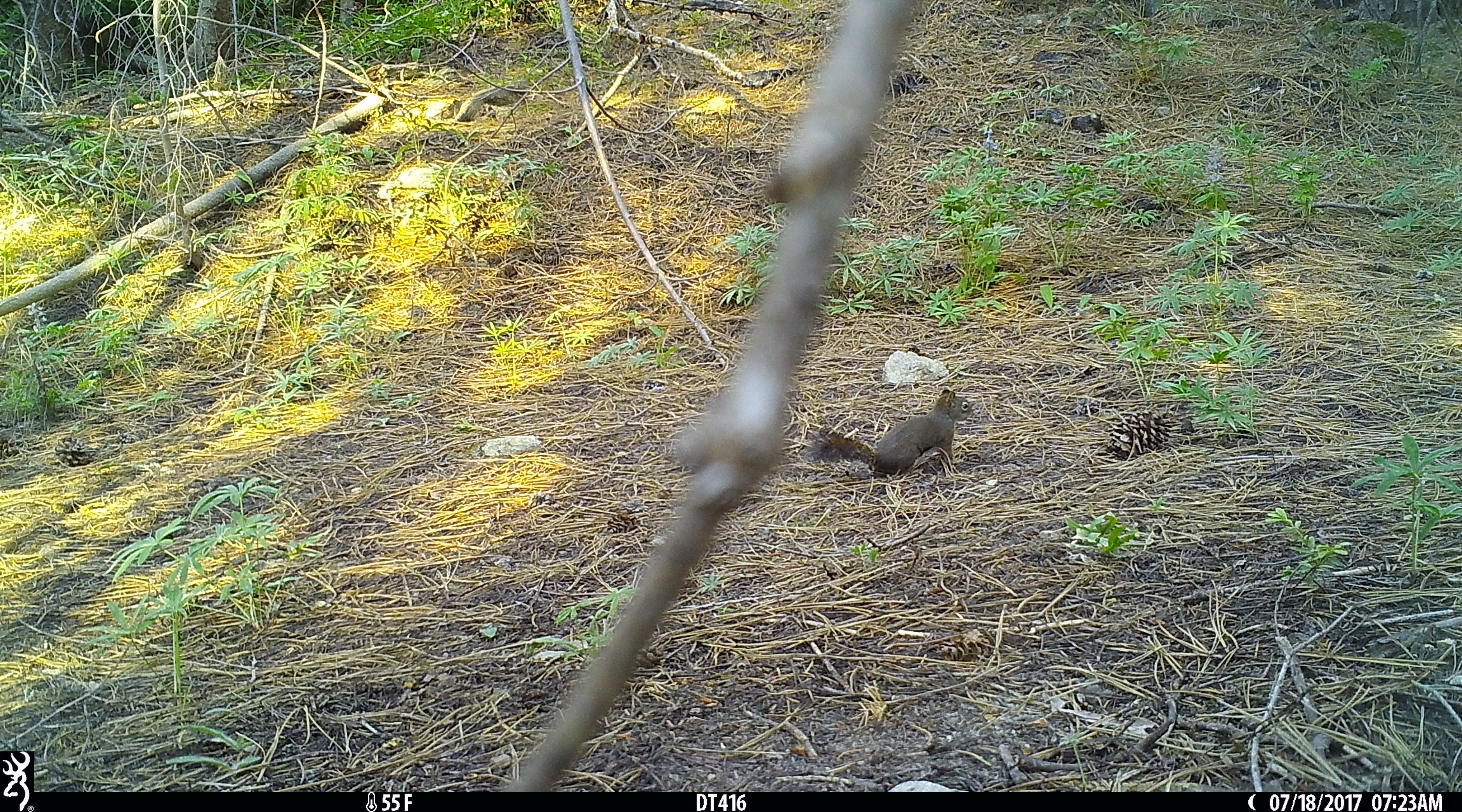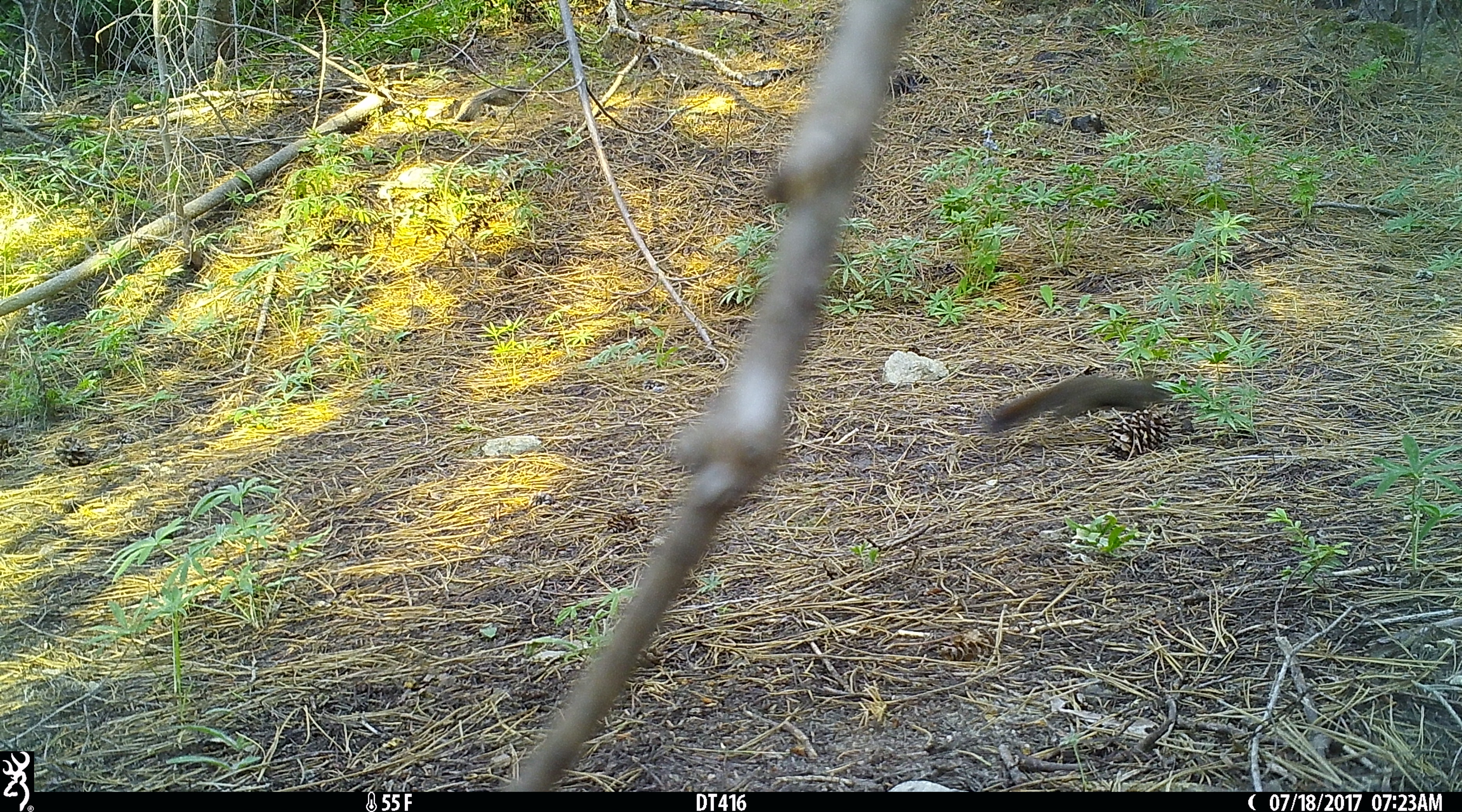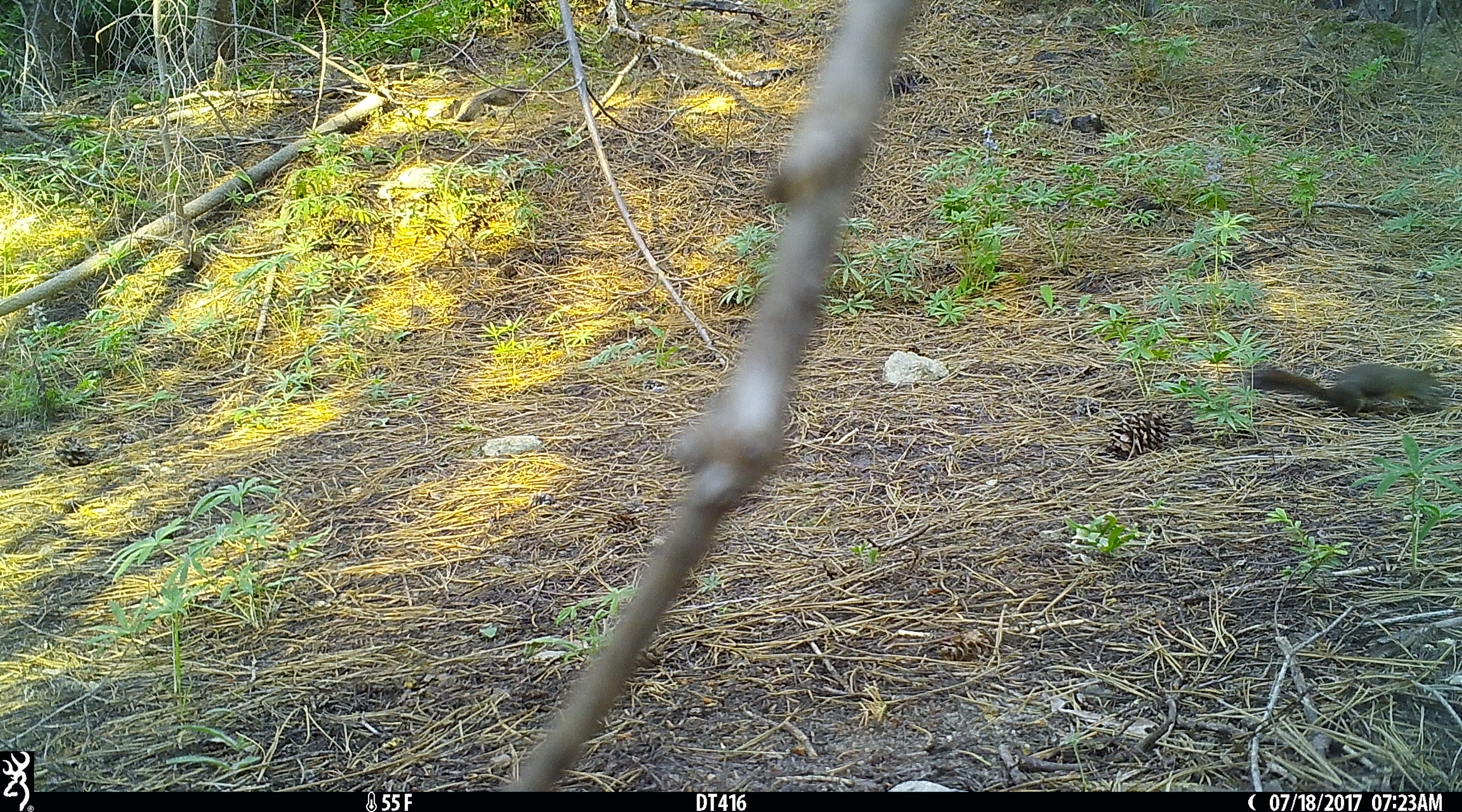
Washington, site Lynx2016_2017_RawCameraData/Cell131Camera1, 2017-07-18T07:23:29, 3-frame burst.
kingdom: Animalia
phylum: Chordata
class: Mammalia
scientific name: Mammalia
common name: small mammal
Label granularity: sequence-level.